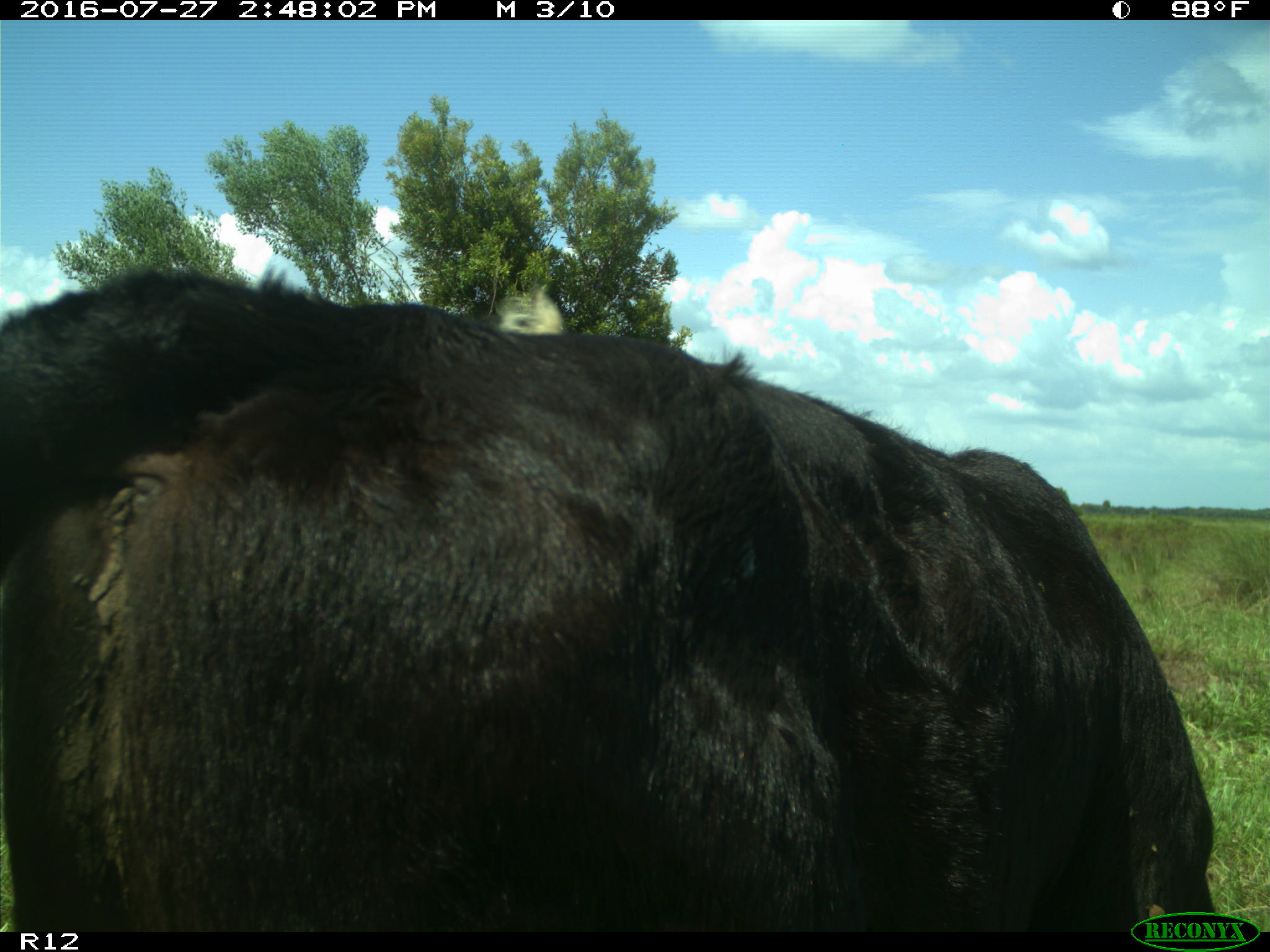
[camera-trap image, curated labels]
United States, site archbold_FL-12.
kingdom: Animalia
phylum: Chordata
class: Mammalia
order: Artiodactyla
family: Bovidae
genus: Bos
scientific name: Bos taurus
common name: domestic cow